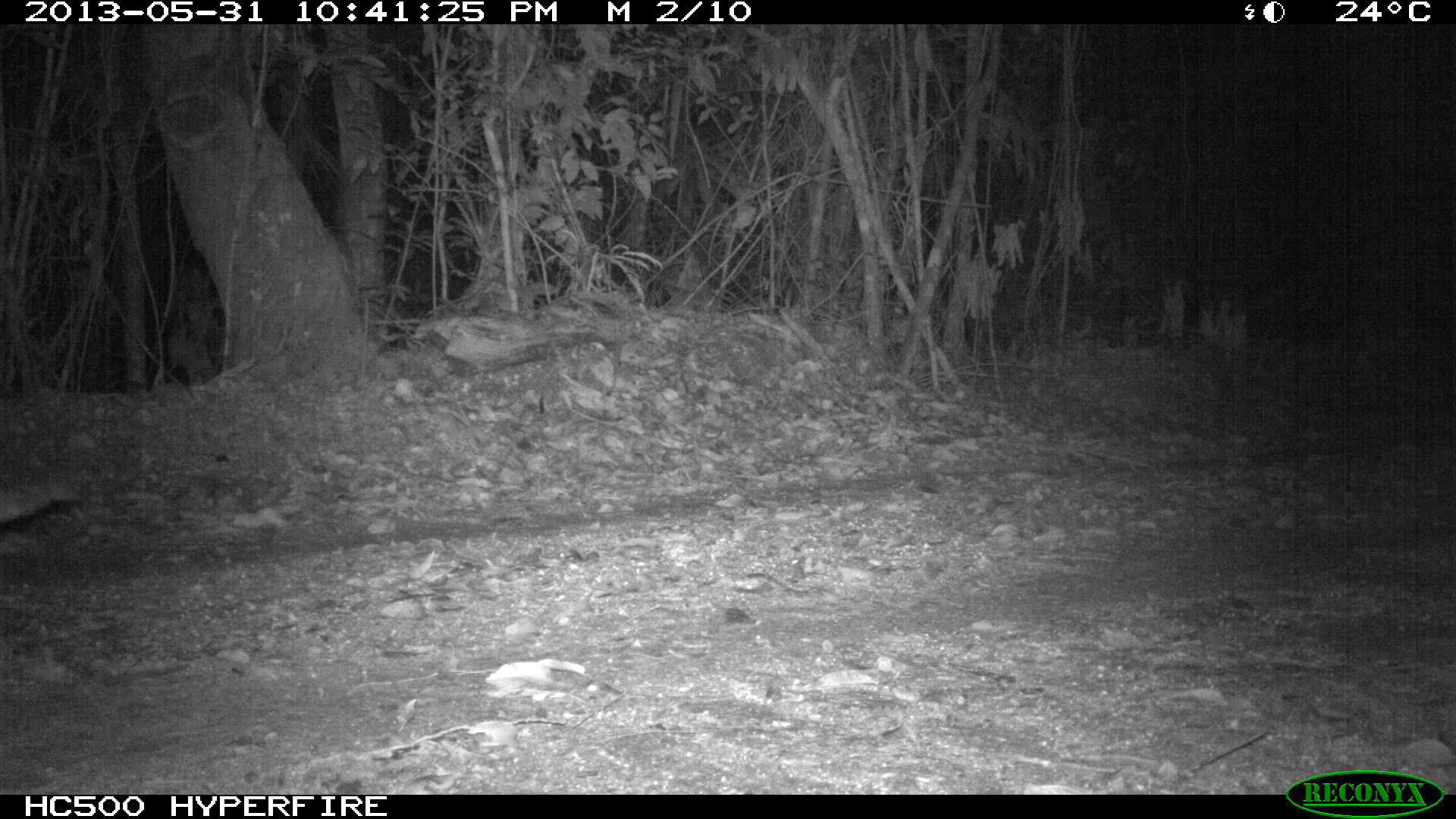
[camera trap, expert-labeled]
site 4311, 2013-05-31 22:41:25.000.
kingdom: Animalia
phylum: Chordata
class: Mammalia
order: Carnivora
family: Felidae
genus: Leopardus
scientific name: Leopardus pardalis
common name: ocelot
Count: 1.